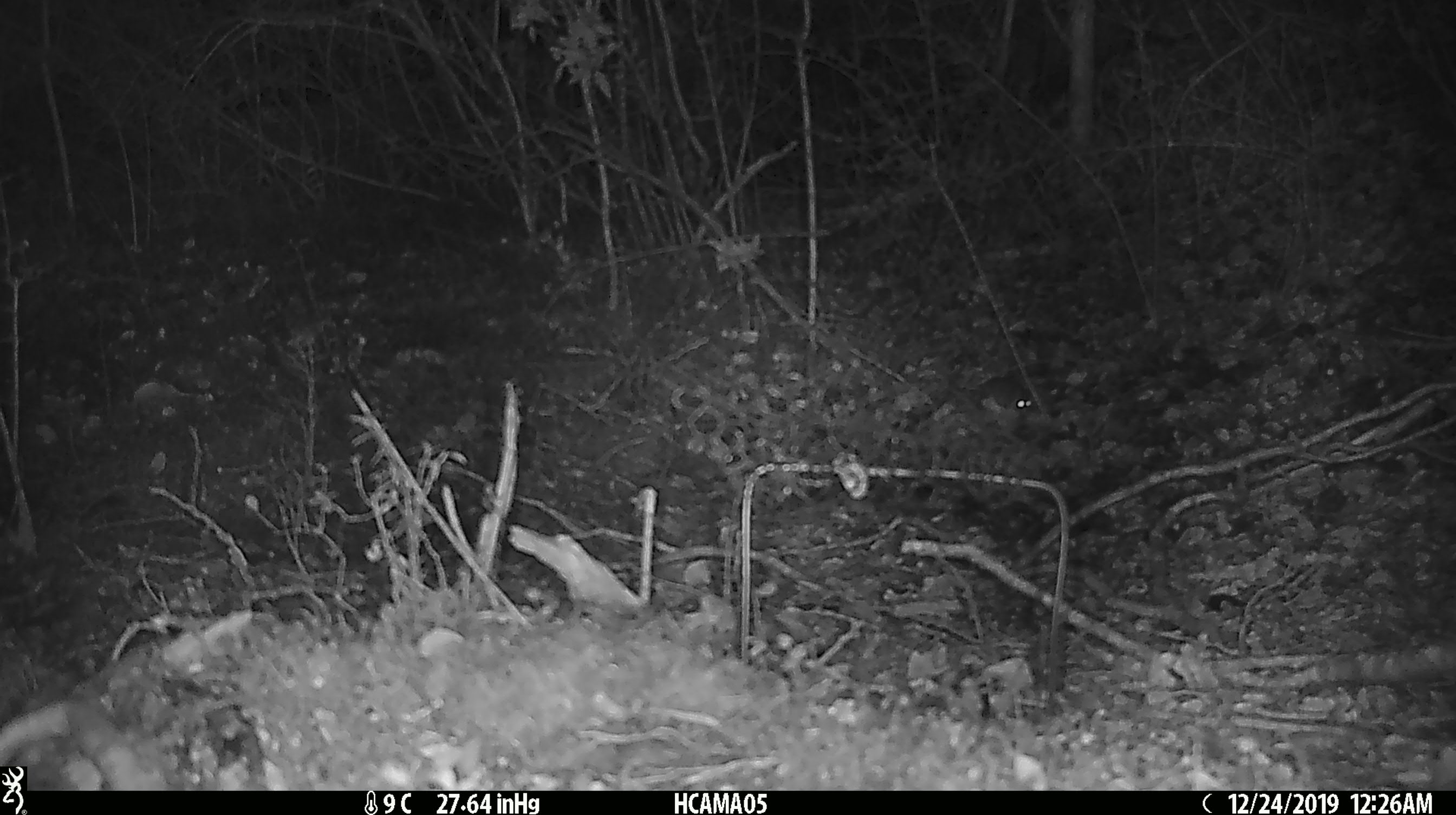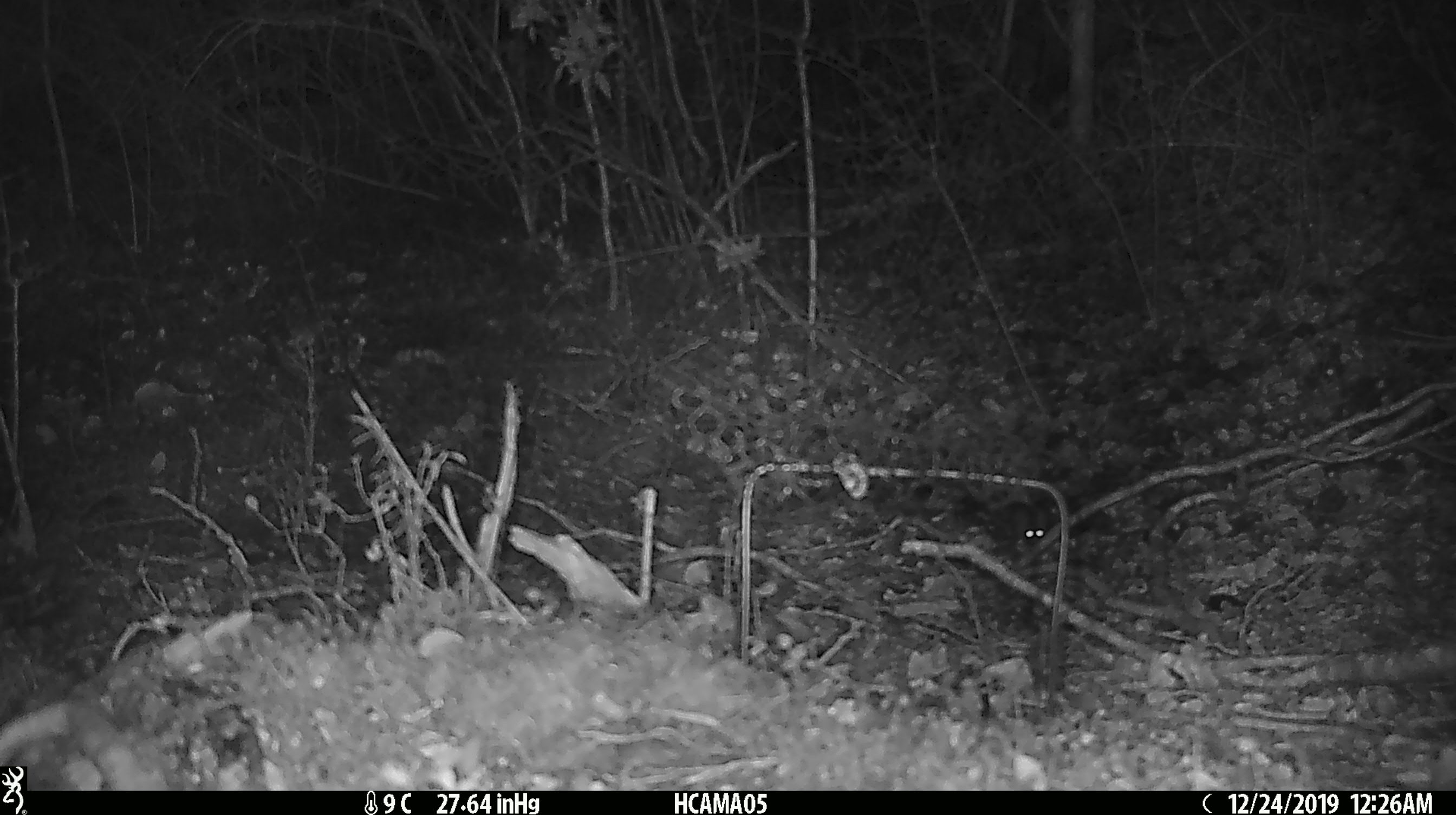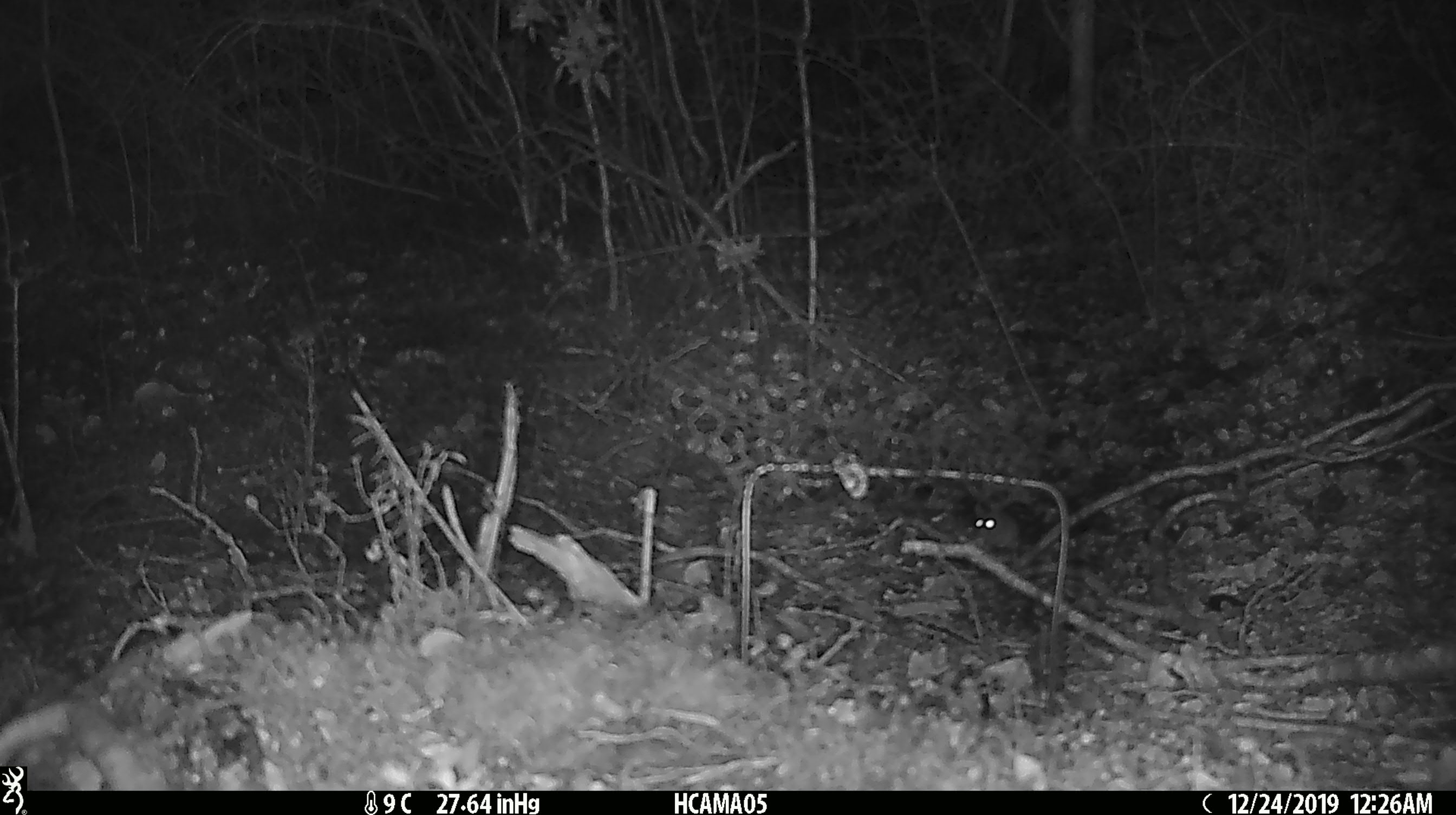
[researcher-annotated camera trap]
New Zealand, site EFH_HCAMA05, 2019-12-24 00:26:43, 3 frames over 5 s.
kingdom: Animalia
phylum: Chordata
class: Mammalia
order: Rodentia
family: Muridae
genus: Mus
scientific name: Mus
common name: mouse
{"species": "mouse (Mus)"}